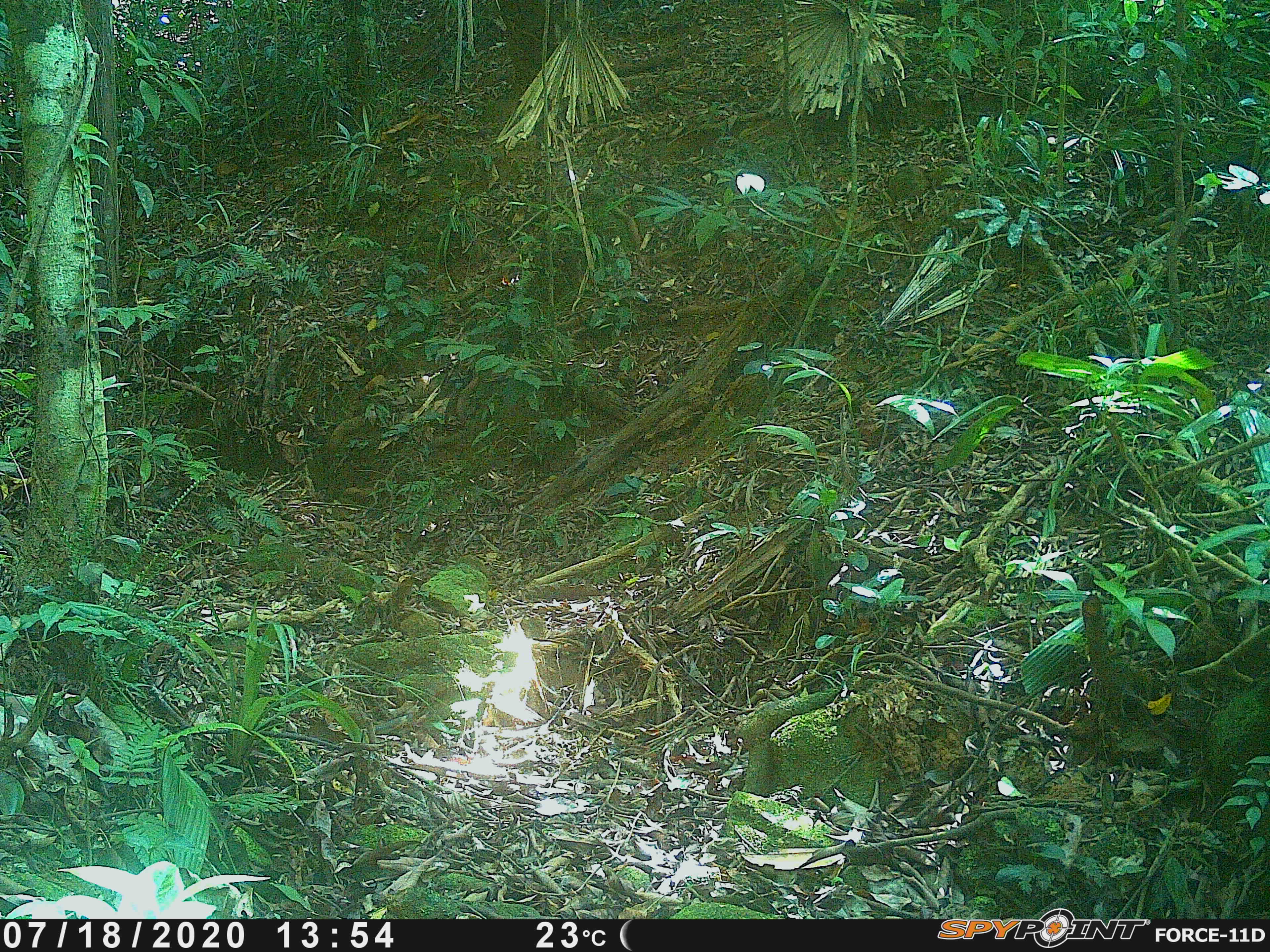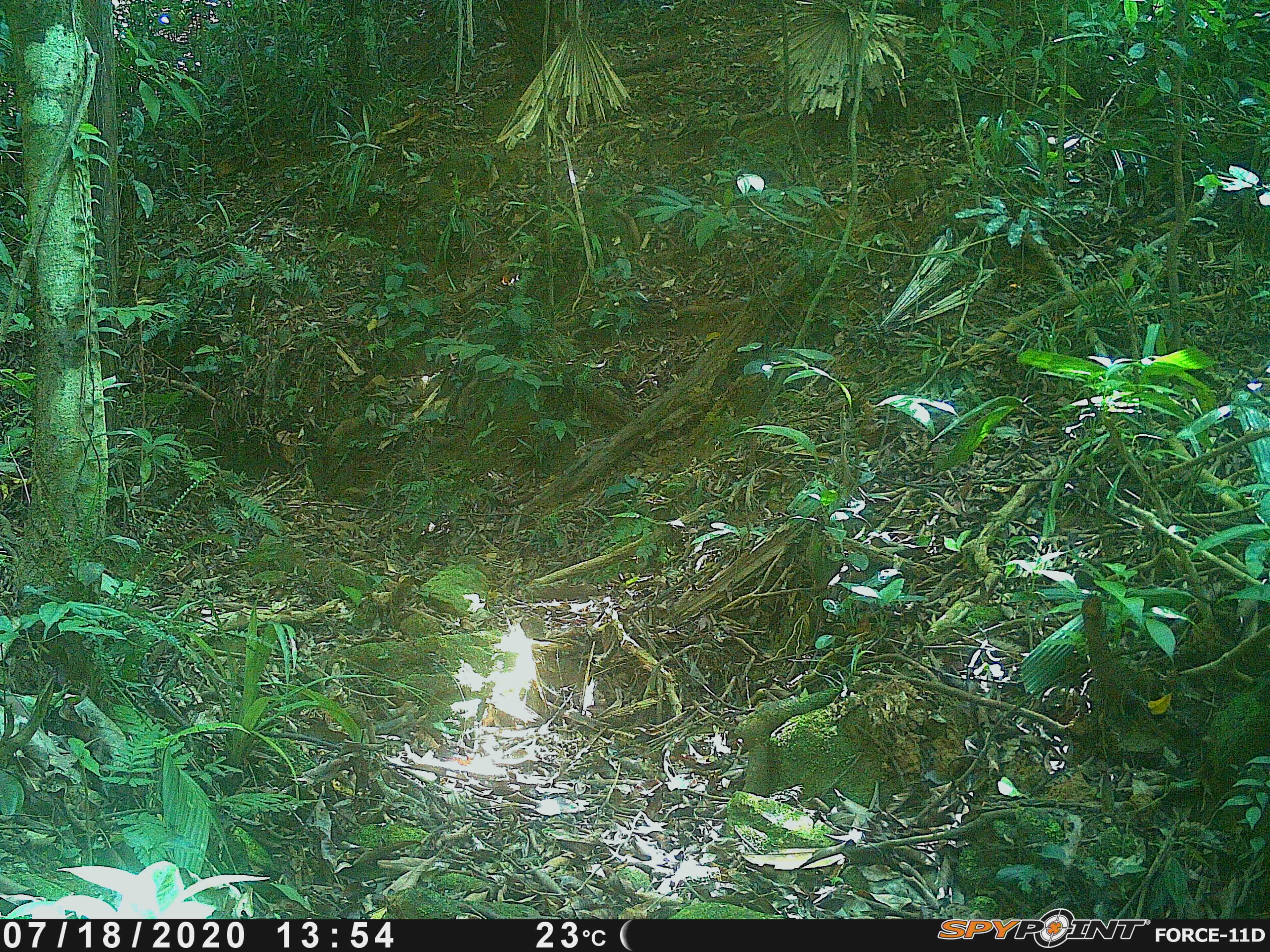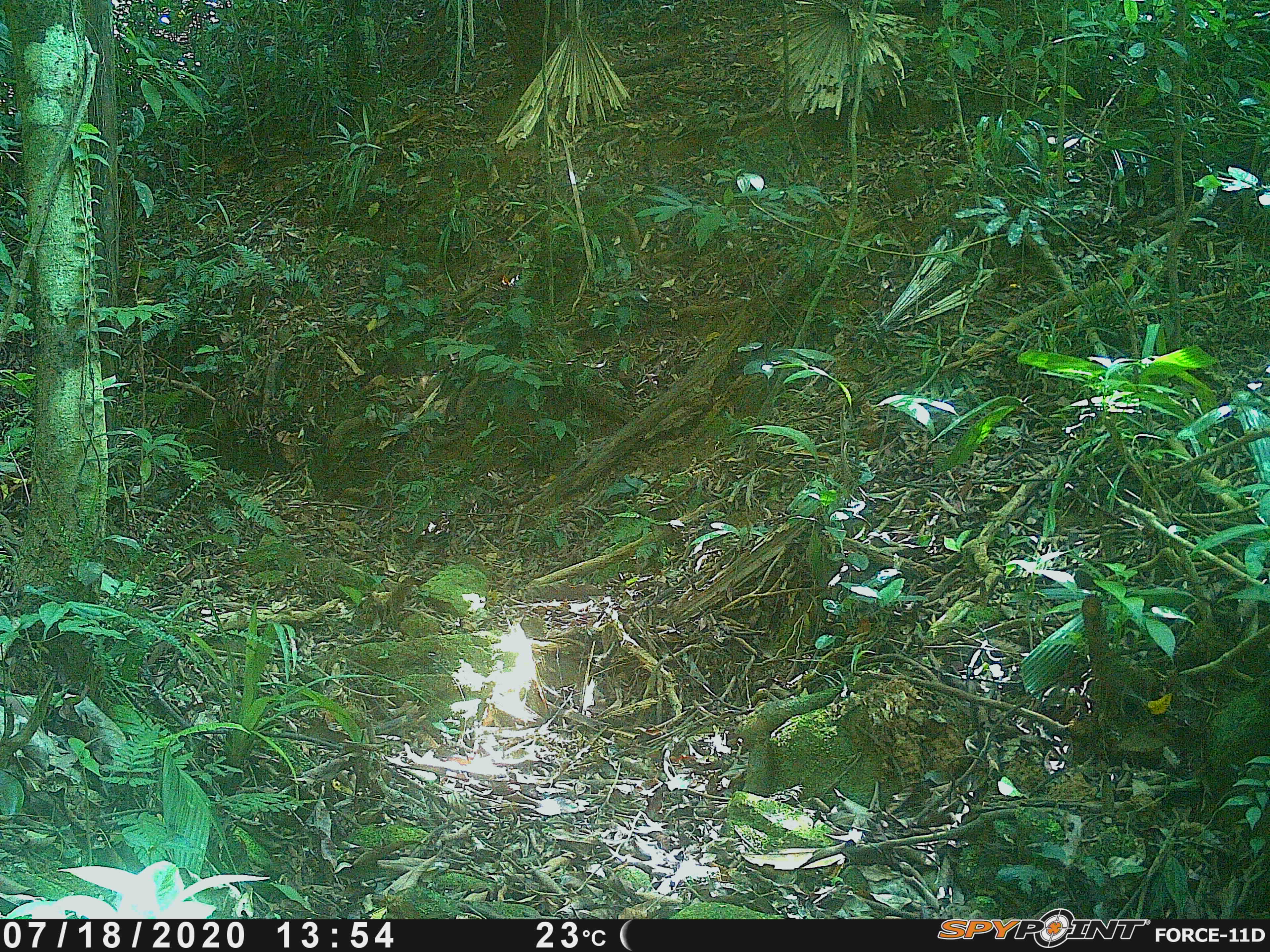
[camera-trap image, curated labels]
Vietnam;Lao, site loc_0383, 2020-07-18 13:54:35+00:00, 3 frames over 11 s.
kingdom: Animalia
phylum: Chordata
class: Mammalia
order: Artiodactyla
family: Suidae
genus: Sus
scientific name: Sus scrofa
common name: eurasian wild pig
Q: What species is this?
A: Eurasian wild pig (Sus scrofa).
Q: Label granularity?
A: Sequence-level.